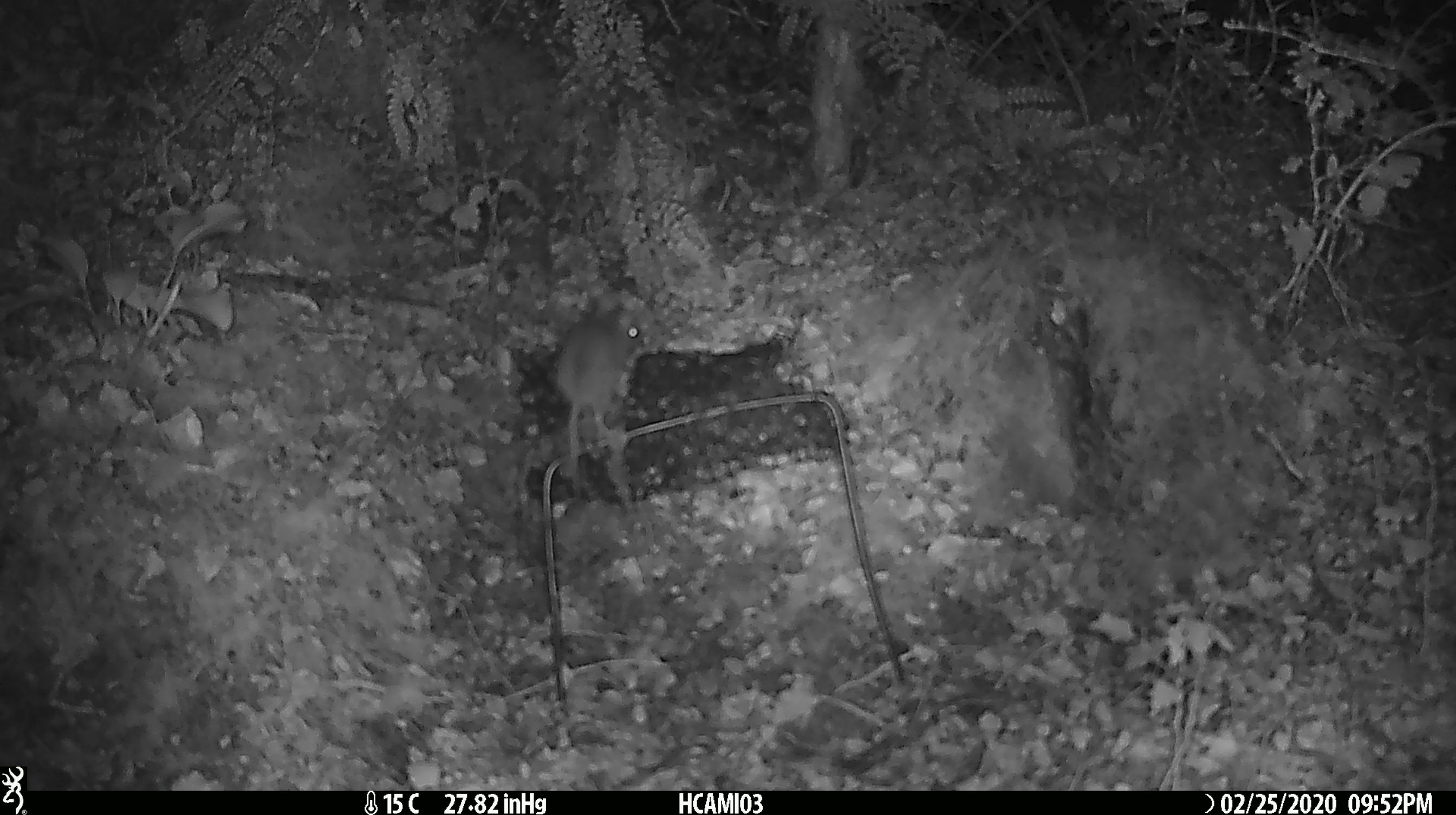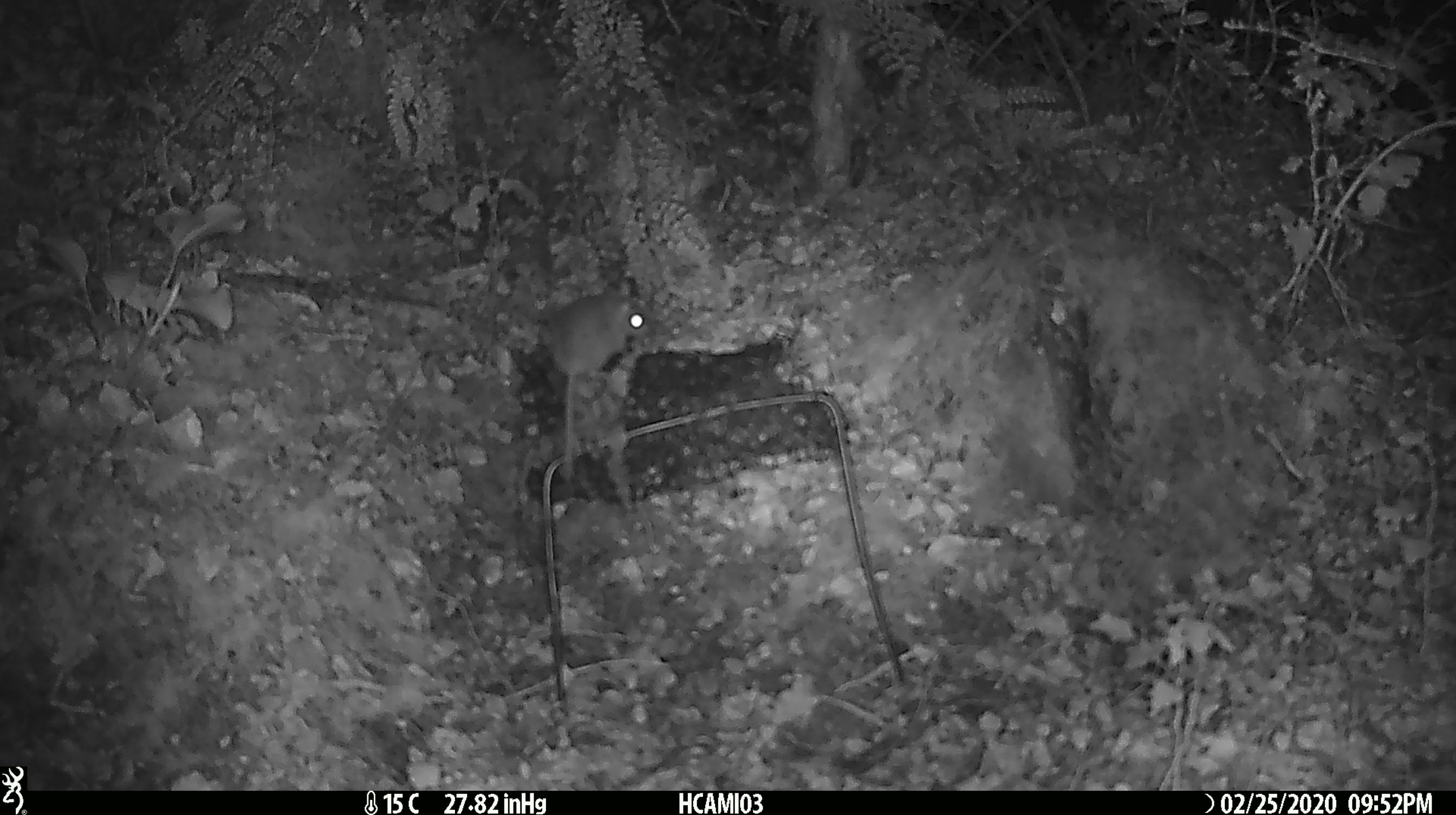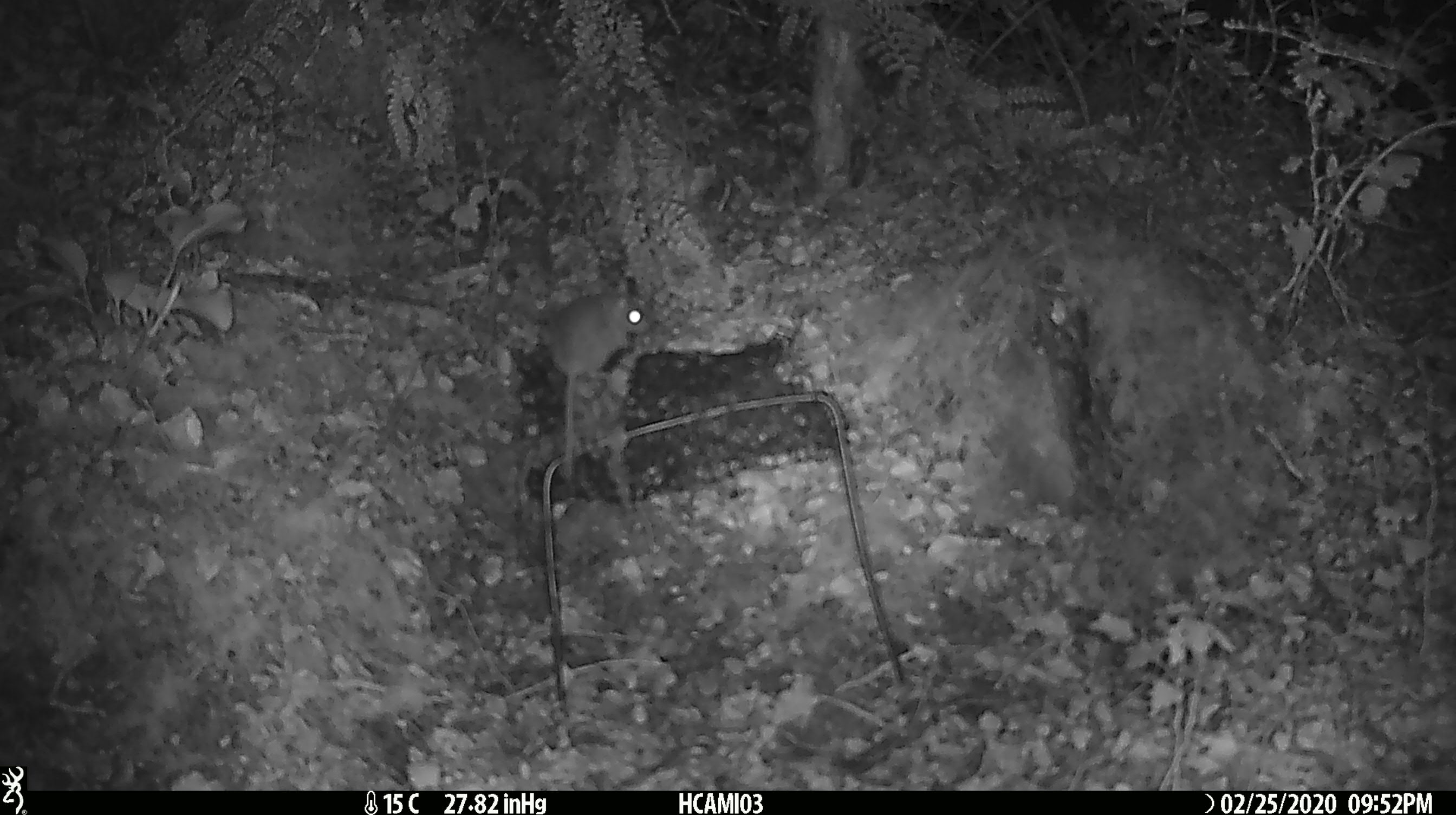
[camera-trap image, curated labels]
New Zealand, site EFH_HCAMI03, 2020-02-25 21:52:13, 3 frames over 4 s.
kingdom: Animalia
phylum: Chordata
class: Mammalia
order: Rodentia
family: Muridae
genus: Mus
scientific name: Mus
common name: mouse